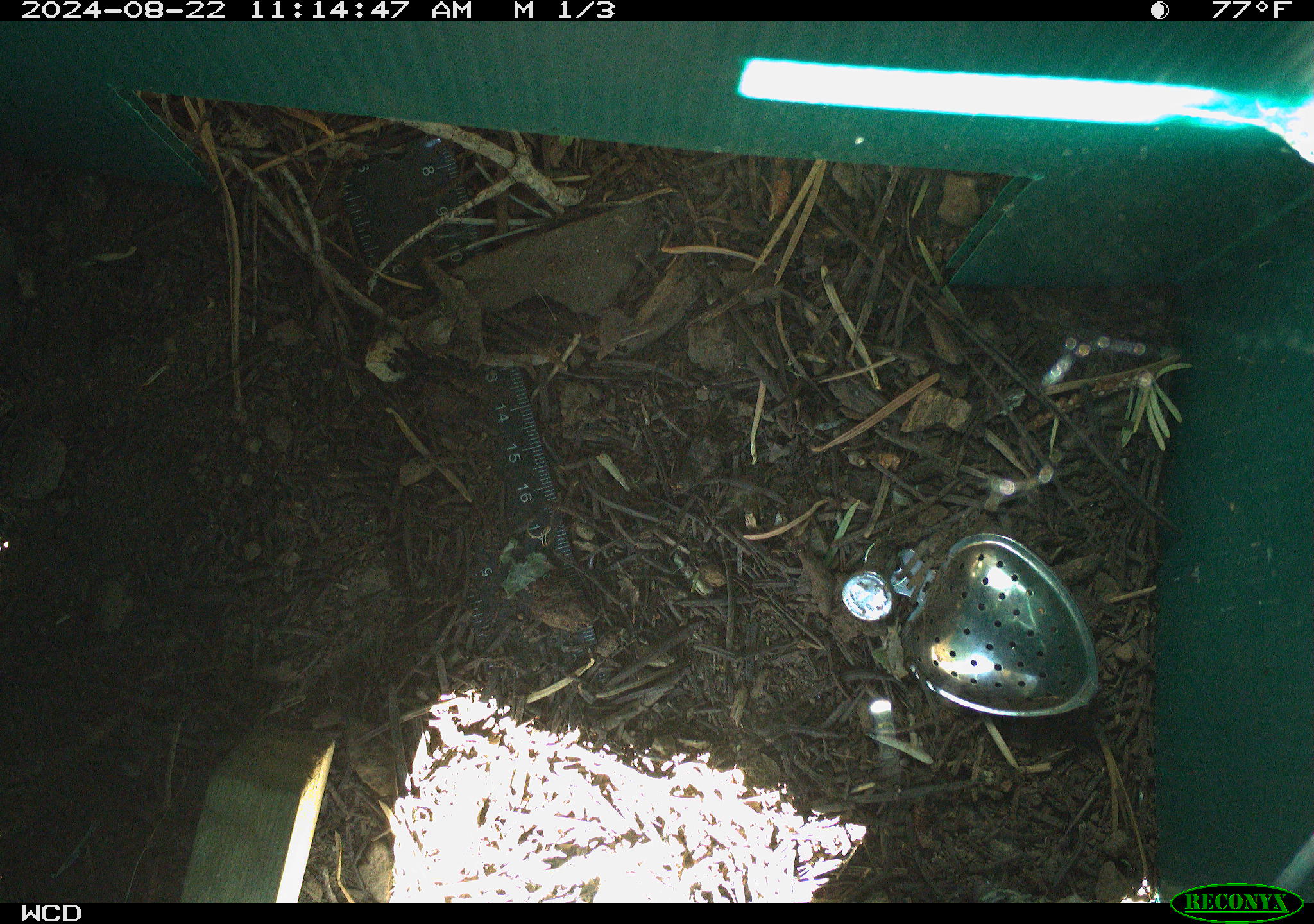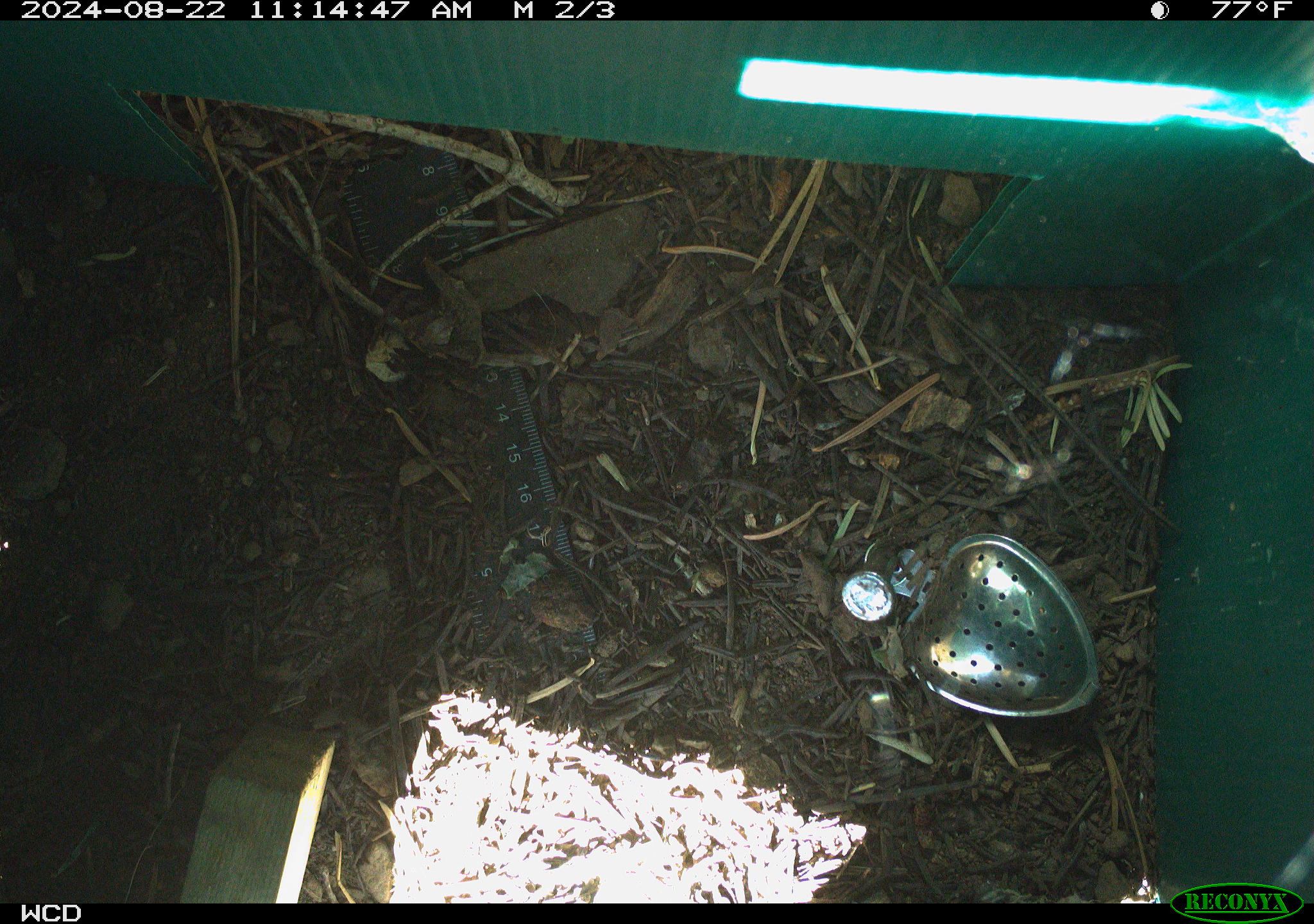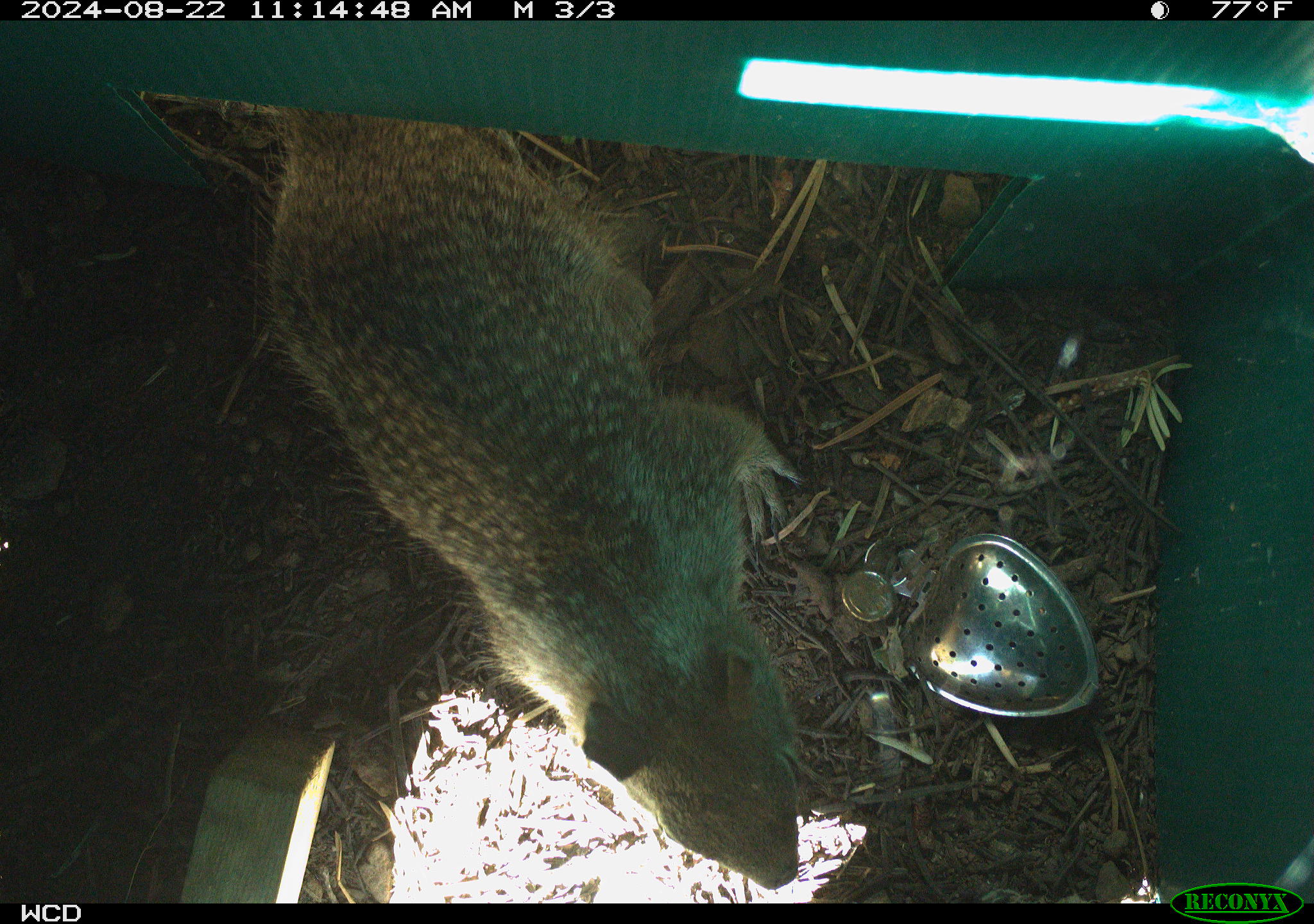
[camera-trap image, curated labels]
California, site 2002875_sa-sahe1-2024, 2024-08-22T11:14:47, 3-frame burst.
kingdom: Animalia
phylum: Chordata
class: Mammalia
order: Rodentia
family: Sciuridae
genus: Otospermophilus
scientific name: Otospermophilus beecheyi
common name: california ground squirrel